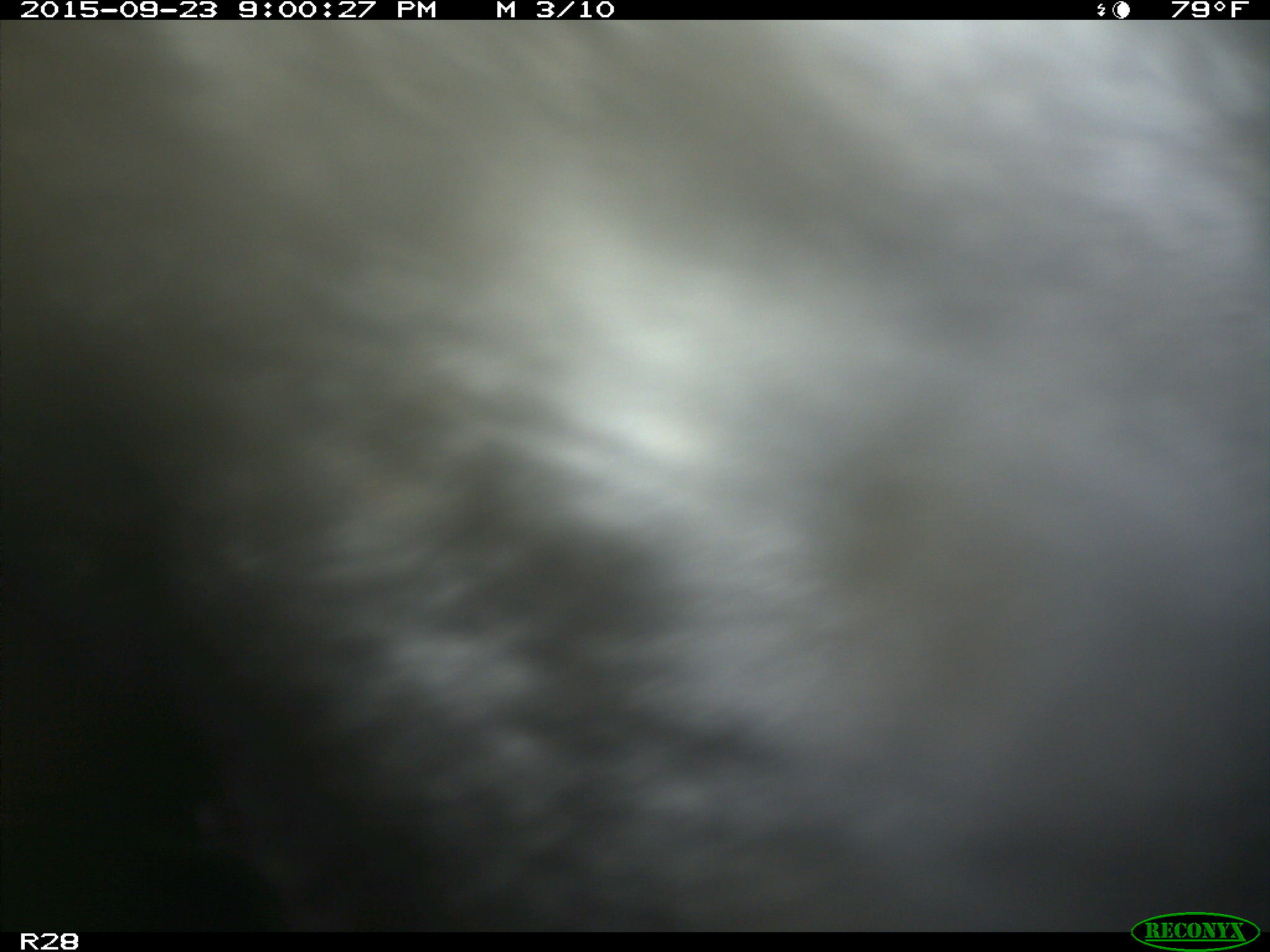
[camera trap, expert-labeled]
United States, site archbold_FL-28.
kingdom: Animalia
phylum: Chordata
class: Mammalia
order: Artiodactyla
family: Bovidae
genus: Bos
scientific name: Bos taurus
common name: domestic cow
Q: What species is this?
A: Bos taurus (domestic cow).